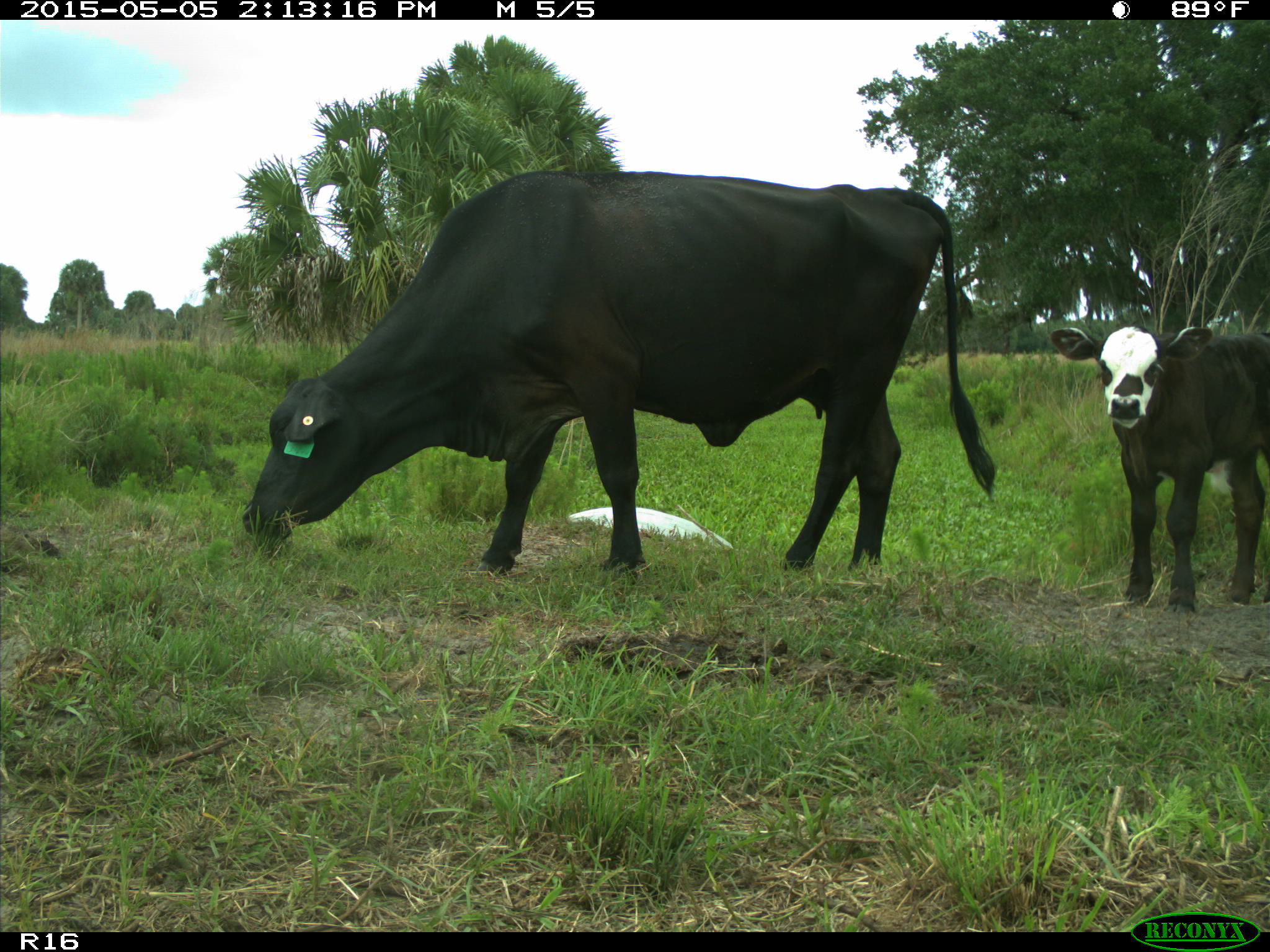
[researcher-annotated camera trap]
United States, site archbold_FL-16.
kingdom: Animalia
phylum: Chordata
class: Mammalia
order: Artiodactyla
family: Bovidae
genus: Bos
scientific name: Bos taurus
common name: domestic cow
Bos taurus (domestic cow).